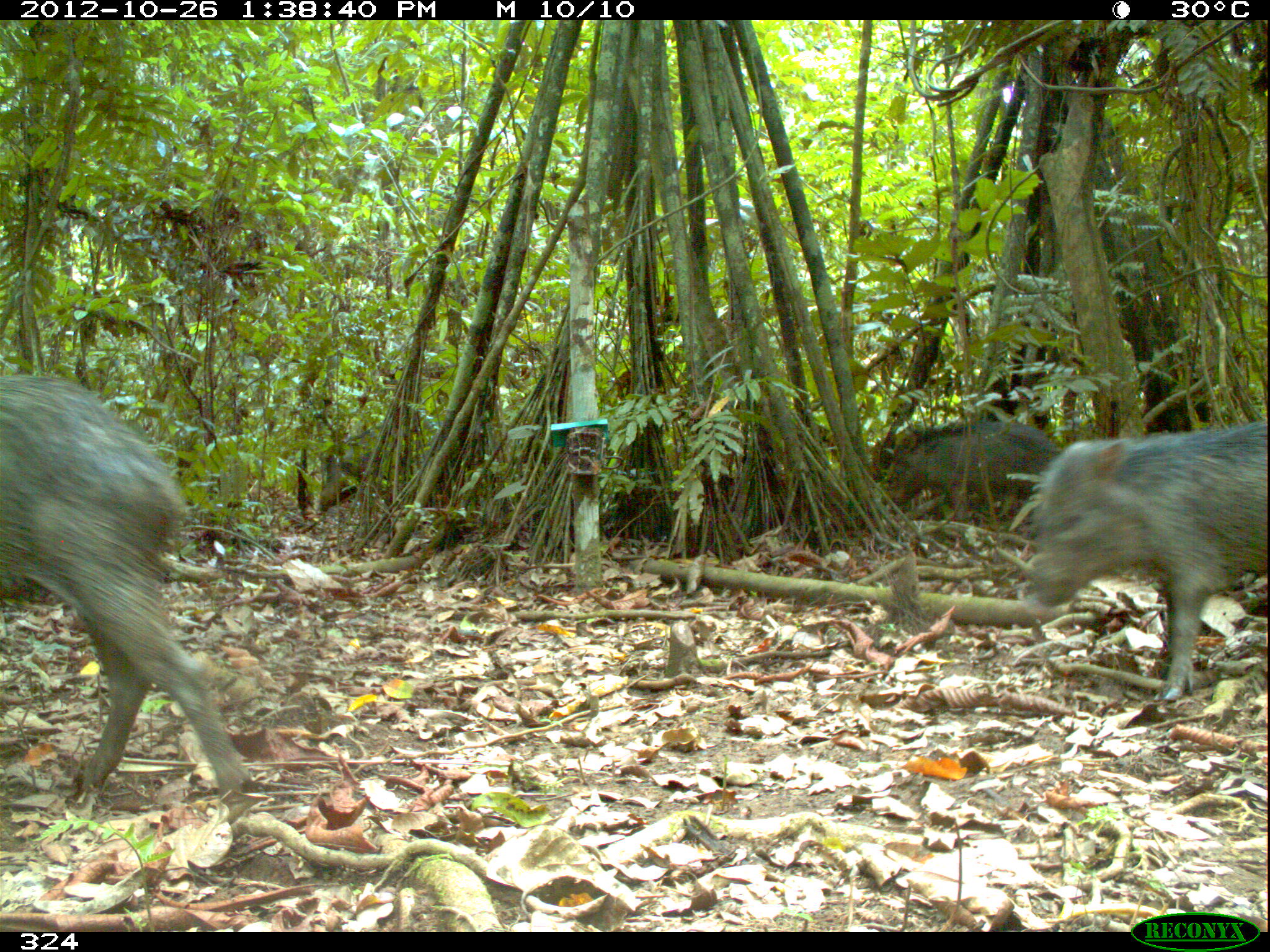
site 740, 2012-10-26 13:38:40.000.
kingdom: Animalia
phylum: Chordata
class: Mammalia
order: Artiodactyla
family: Tayassuidae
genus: Tayassu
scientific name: Tayassu pecari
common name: white-lipped peccary